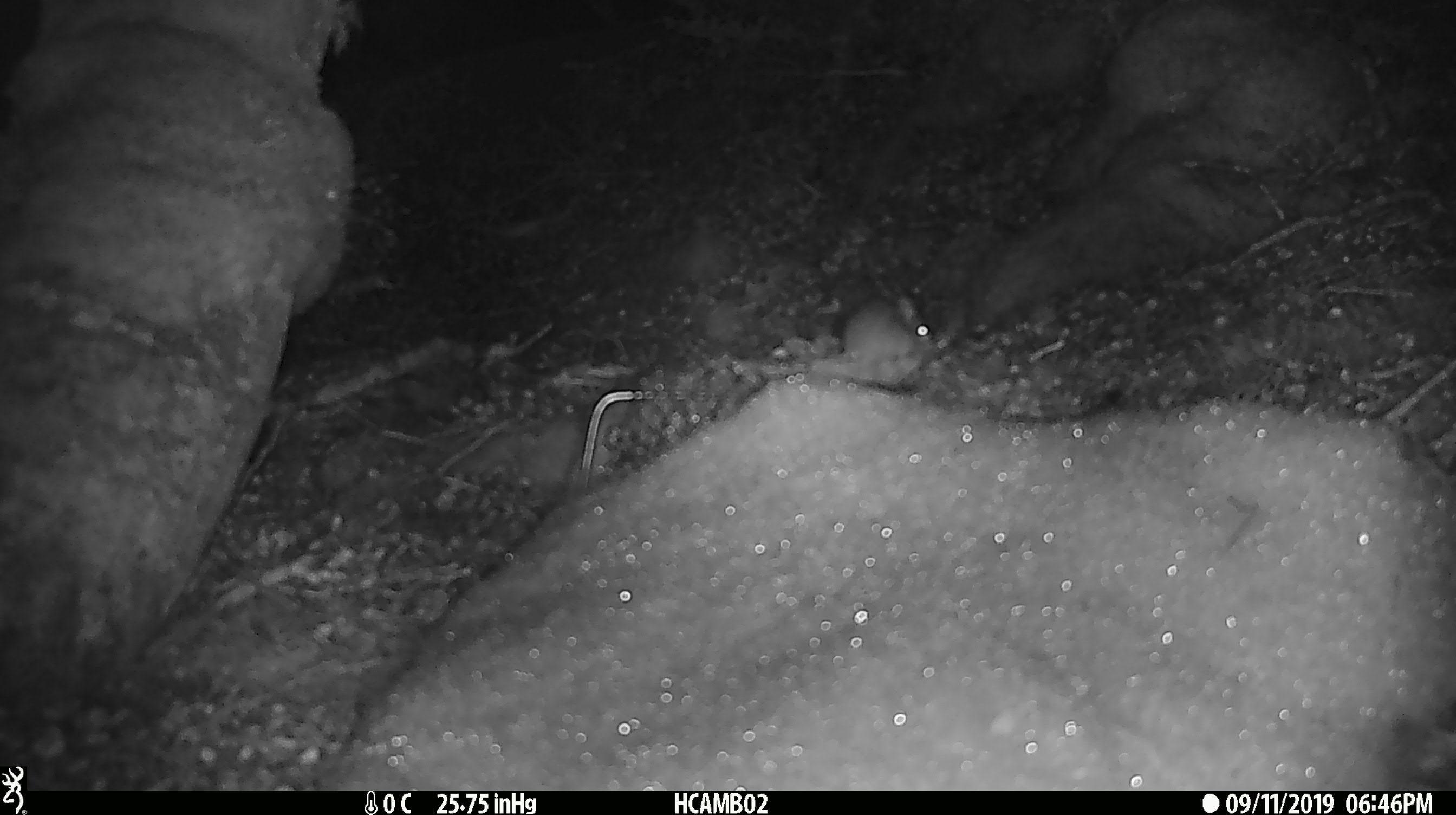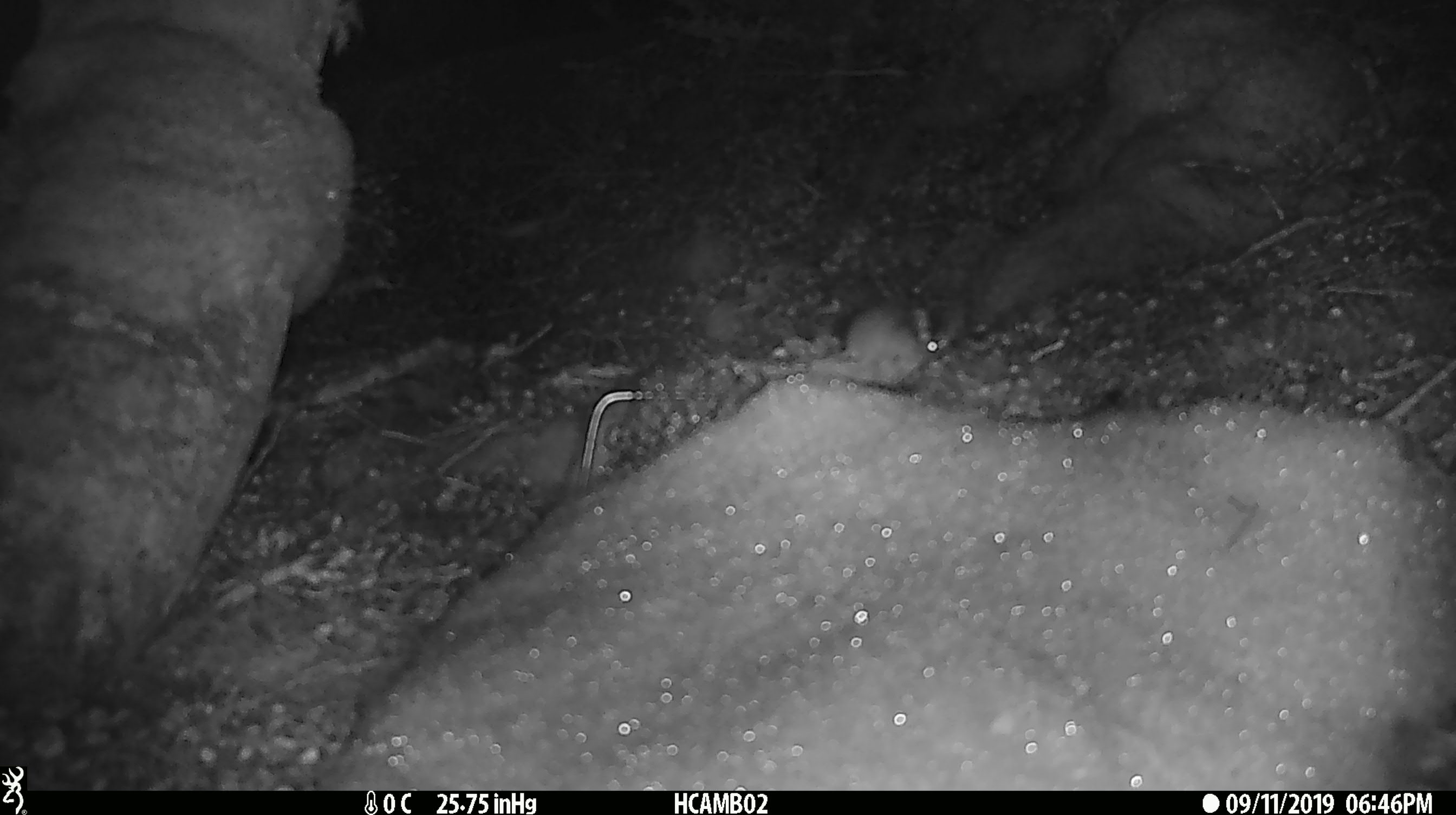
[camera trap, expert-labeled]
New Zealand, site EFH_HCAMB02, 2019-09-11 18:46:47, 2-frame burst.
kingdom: Animalia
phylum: Chordata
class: Mammalia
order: Rodentia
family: Muridae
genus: Mus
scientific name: Mus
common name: mouse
Mouse (Mus).